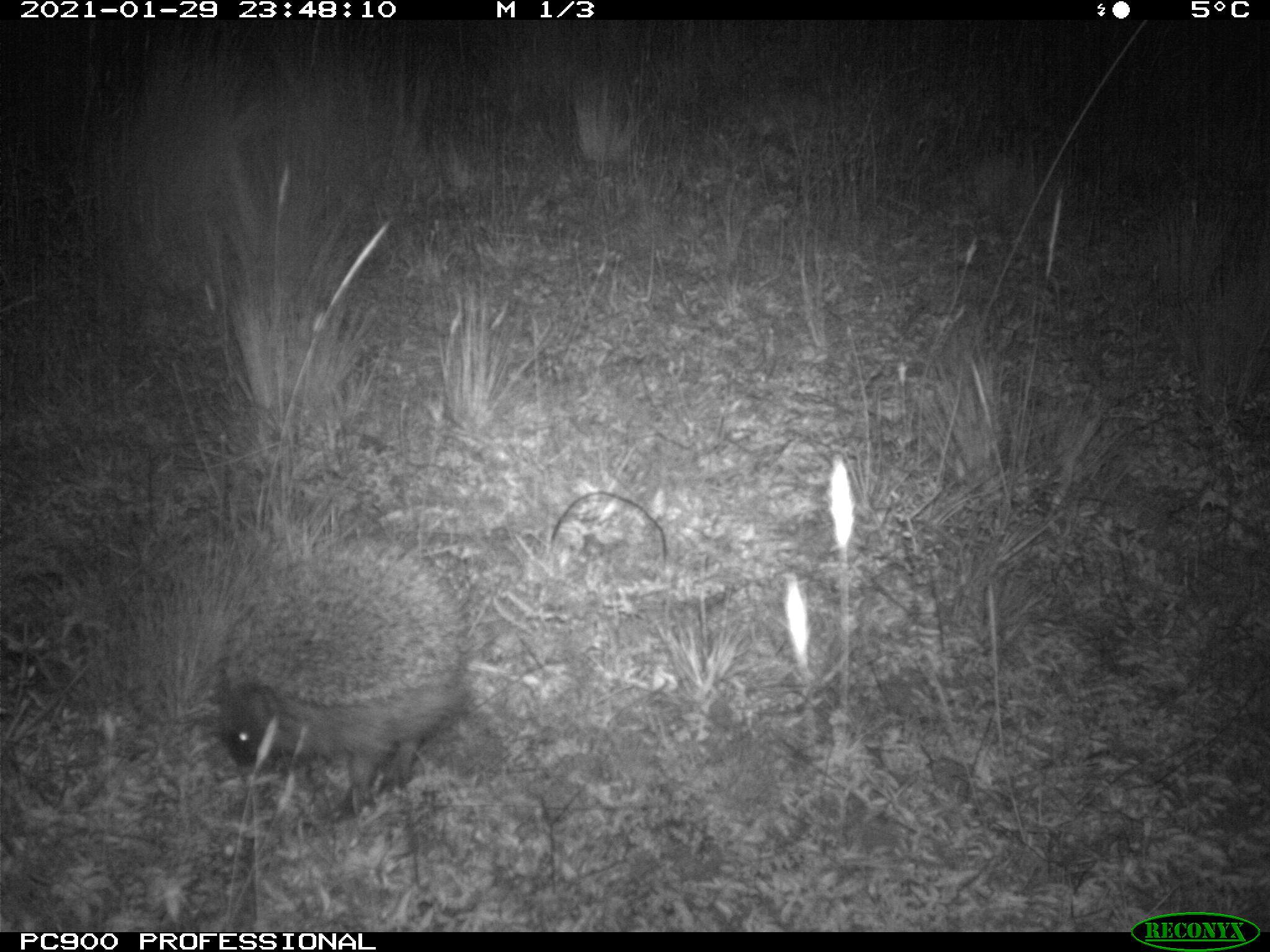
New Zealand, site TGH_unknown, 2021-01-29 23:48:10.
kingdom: Animalia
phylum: Chordata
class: Mammalia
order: Eulipotyphla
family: Erinaceidae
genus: Erinaceus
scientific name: Erinaceus europaeus europaeus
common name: european hedgehog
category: hedgehog